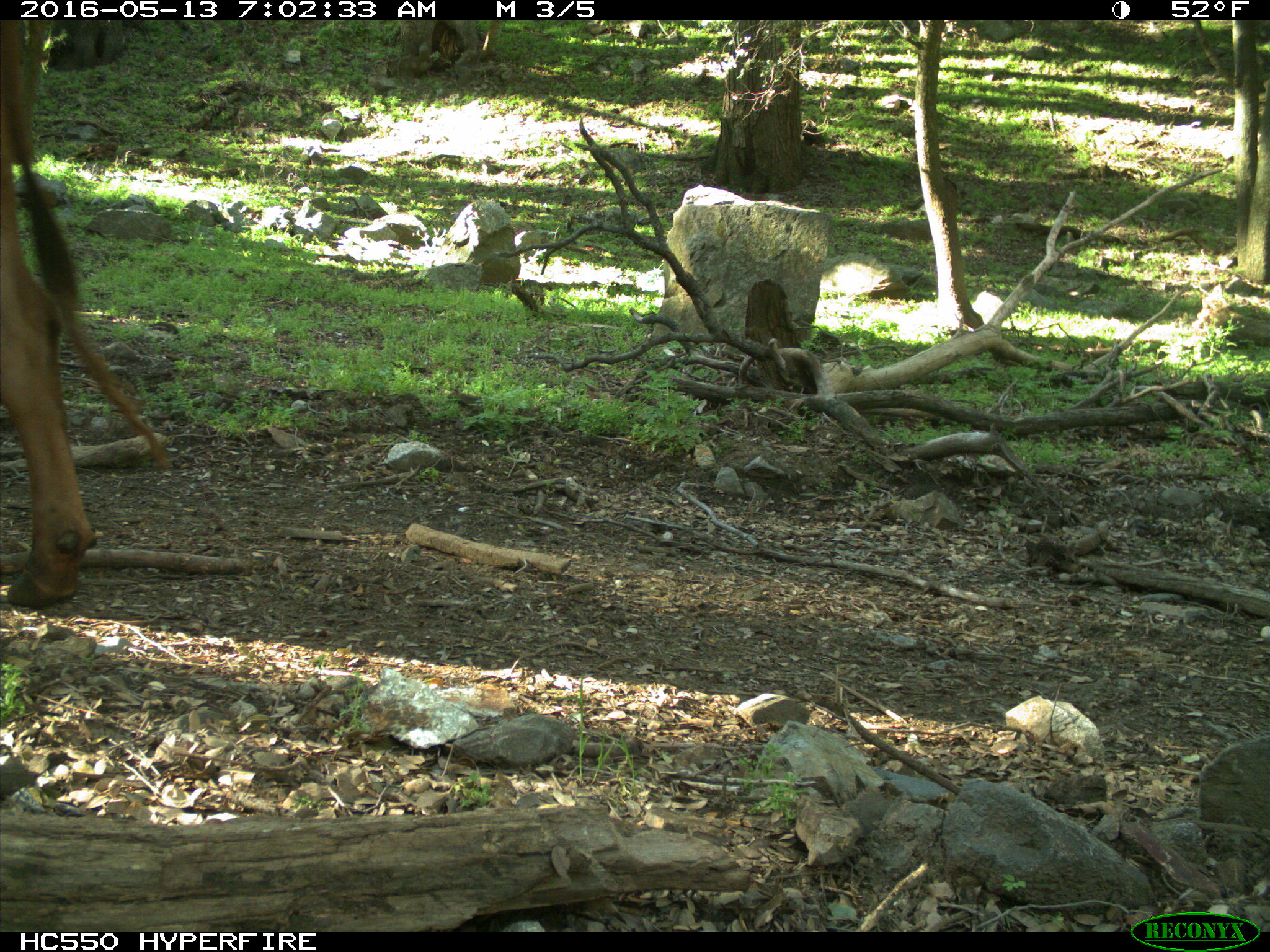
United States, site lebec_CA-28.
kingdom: Animalia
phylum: Chordata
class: Mammalia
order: Artiodactyla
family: Bovidae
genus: Bos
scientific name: Bos taurus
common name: domestic cow